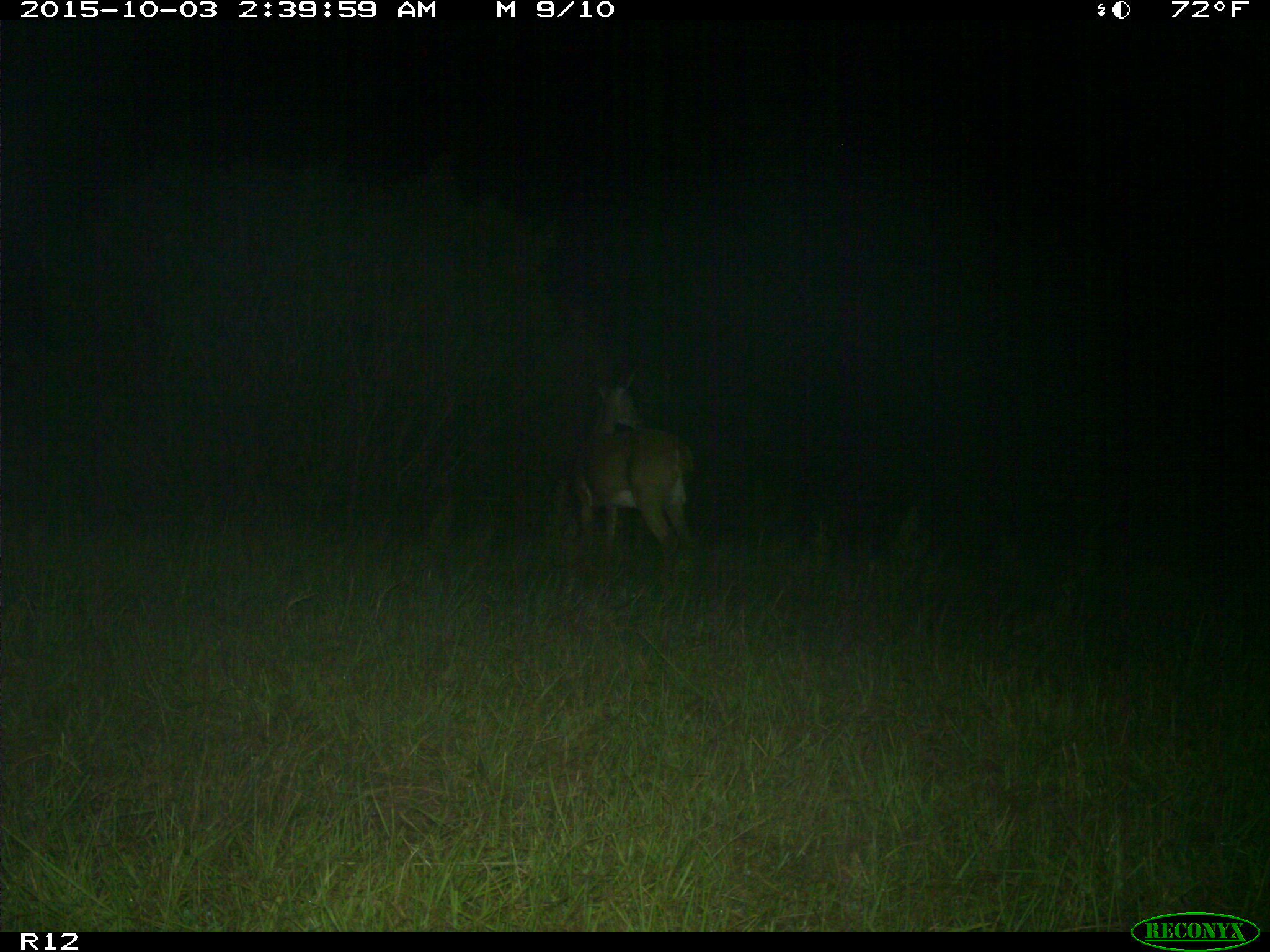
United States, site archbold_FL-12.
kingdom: Animalia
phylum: Chordata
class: Mammalia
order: Artiodactyla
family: Cervidae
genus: Odocoileus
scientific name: Odocoileus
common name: deer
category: unidentified deer